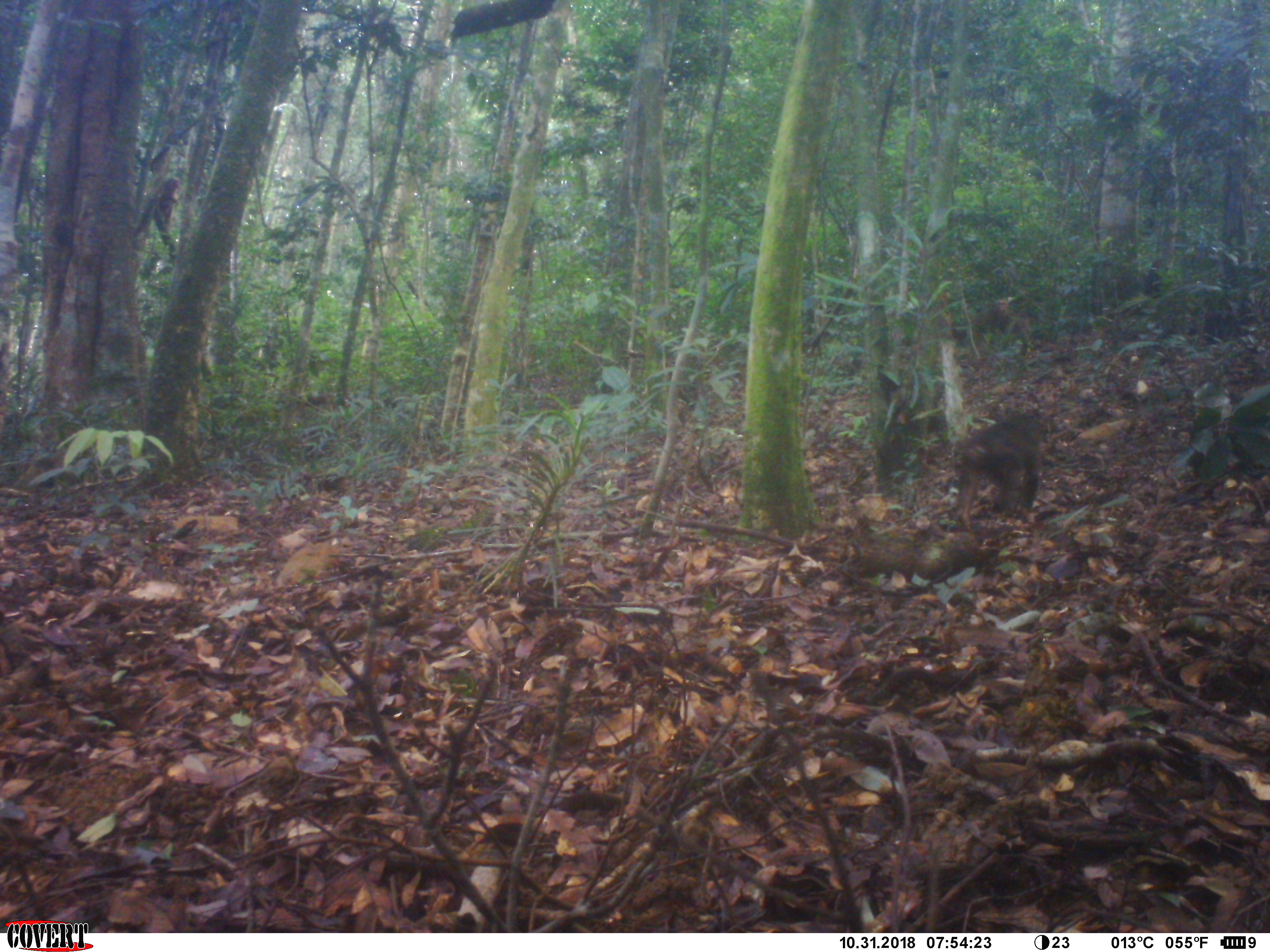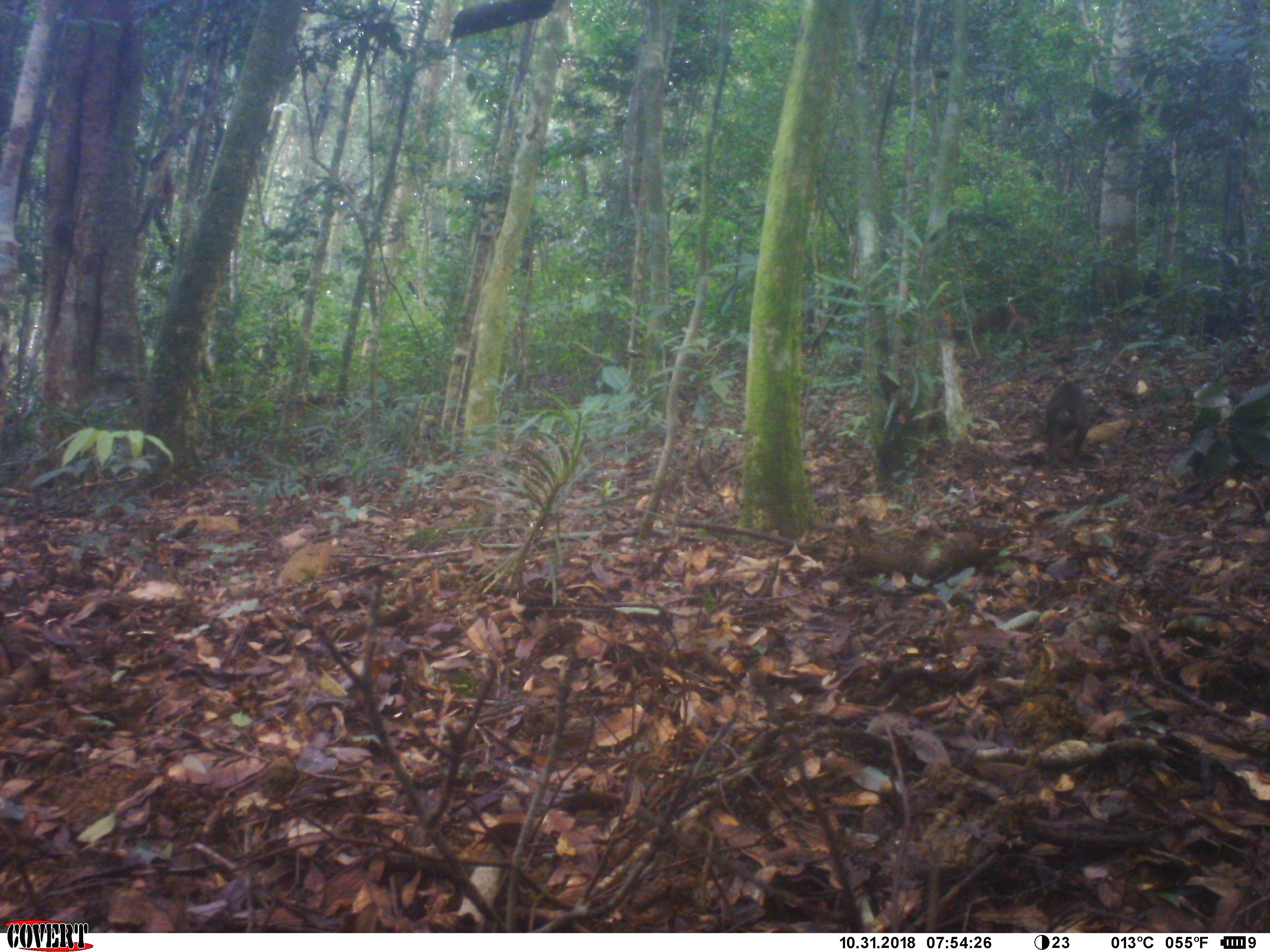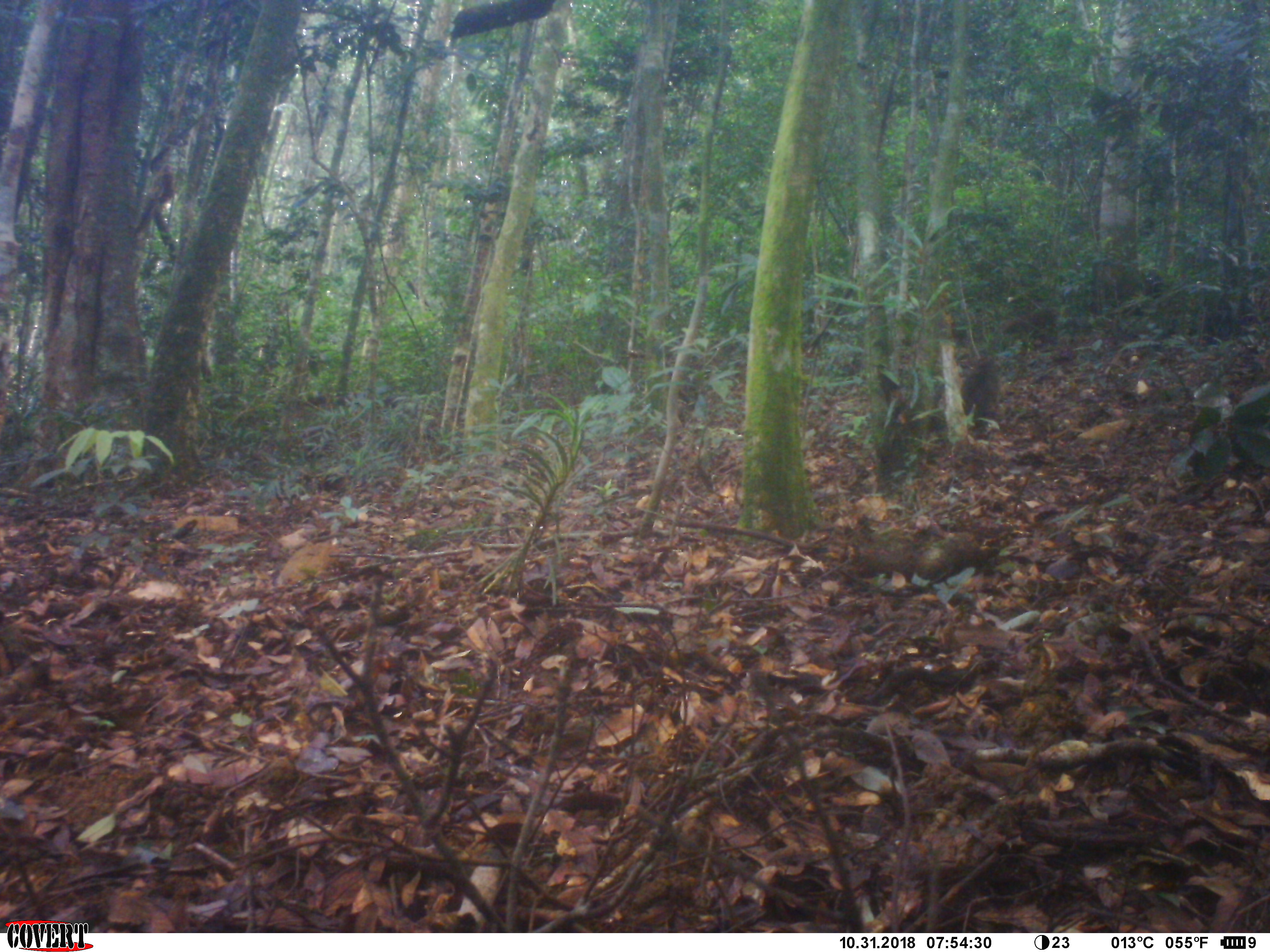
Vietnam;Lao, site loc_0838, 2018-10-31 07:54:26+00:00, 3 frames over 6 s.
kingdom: Animalia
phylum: Chordata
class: Mammalia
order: Primates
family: Cercopithecidae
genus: Macaca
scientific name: Macaca arctoides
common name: stump-tailed macaque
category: stump tailed macaque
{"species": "stump tailed macaque (stump-tailed macaque) (Macaca arctoides)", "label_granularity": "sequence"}